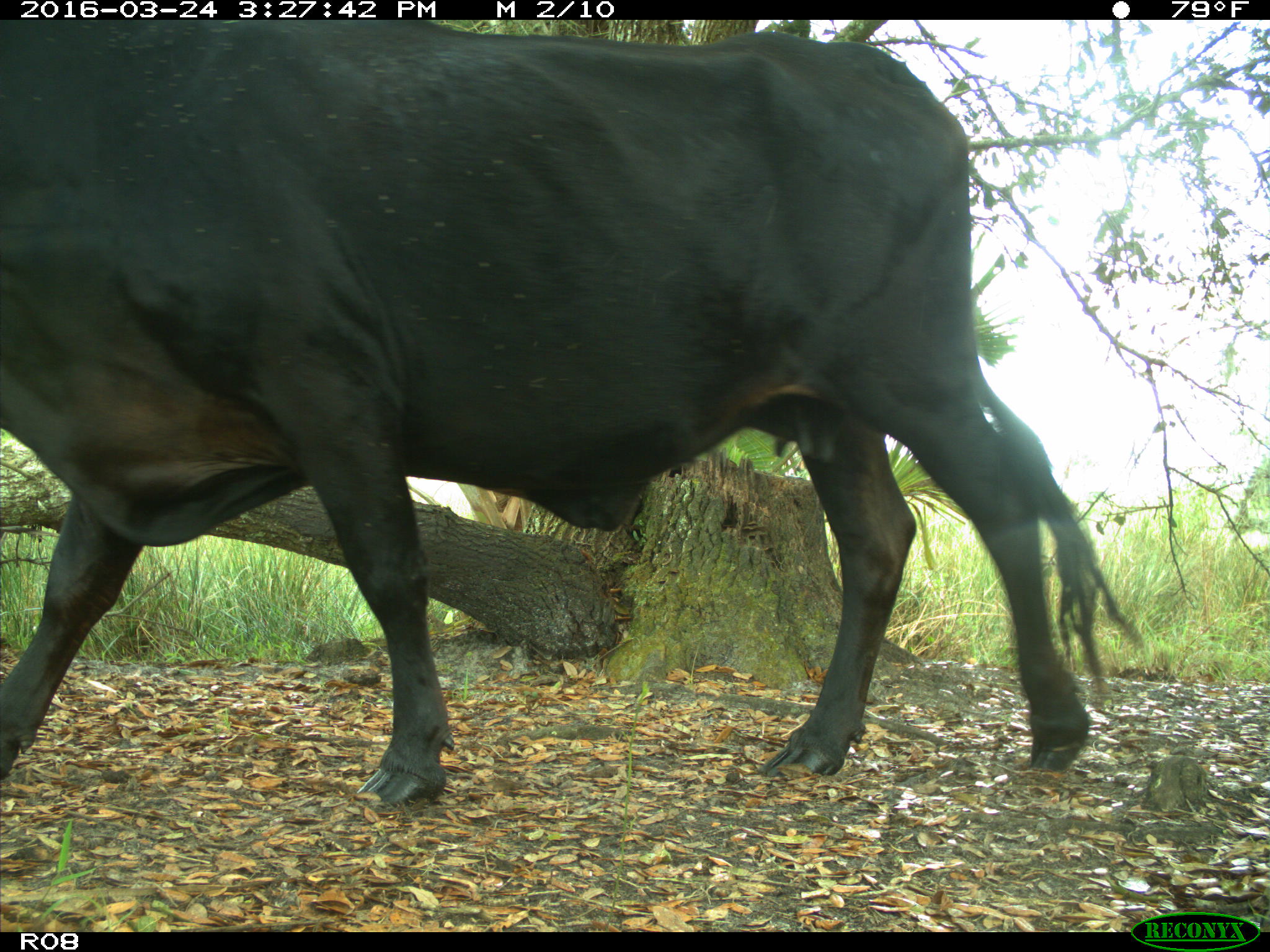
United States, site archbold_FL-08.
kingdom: Animalia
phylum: Chordata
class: Mammalia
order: Artiodactyla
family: Bovidae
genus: Bos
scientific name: Bos taurus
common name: domestic cow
Bos taurus (domestic cow).